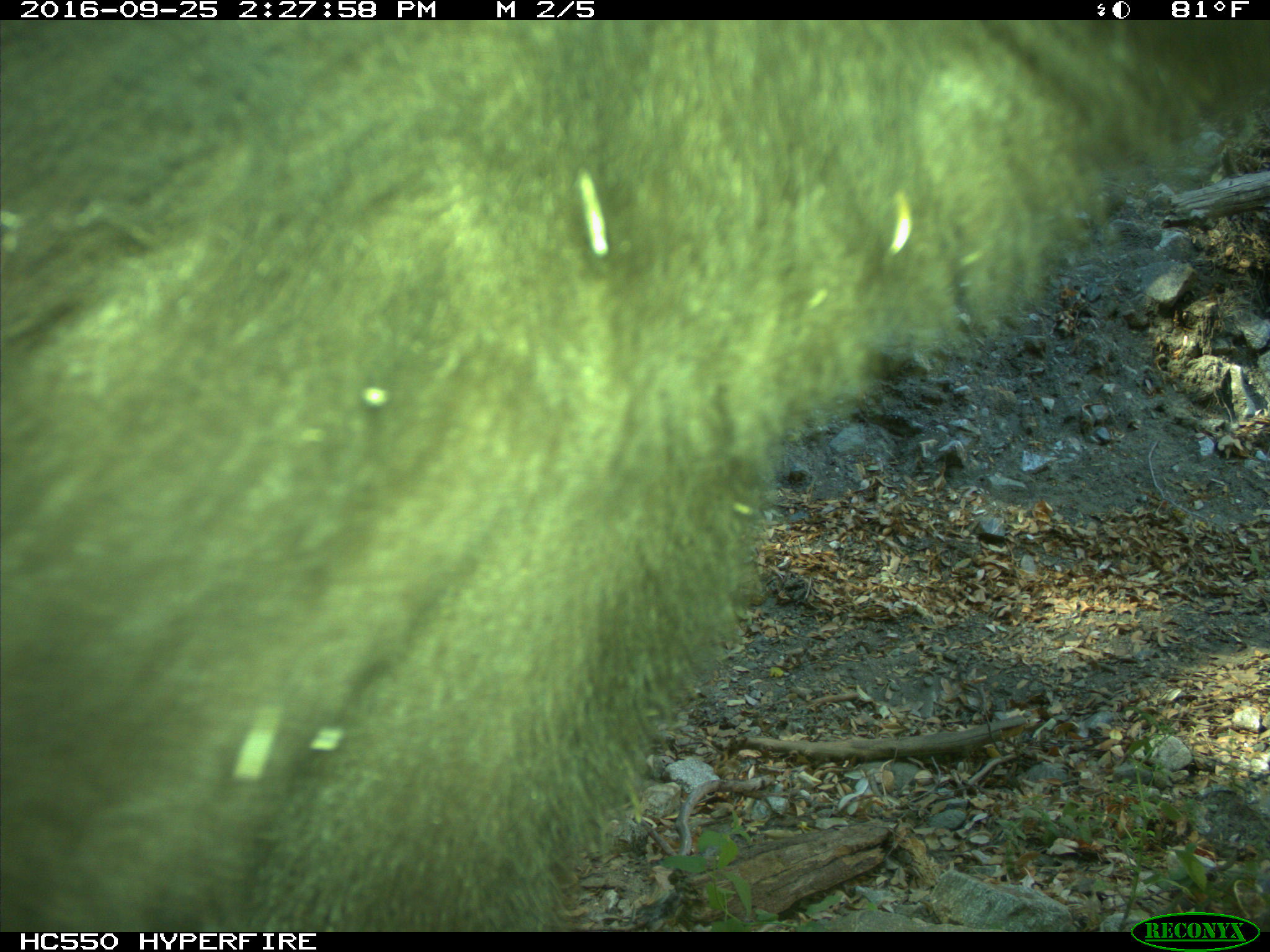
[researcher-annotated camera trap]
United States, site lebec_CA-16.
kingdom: Animalia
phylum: Chordata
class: Mammalia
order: Carnivora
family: Ursidae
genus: Ursus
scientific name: Ursus americanus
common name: american black bear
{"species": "Ursus americanus (american black bear)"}